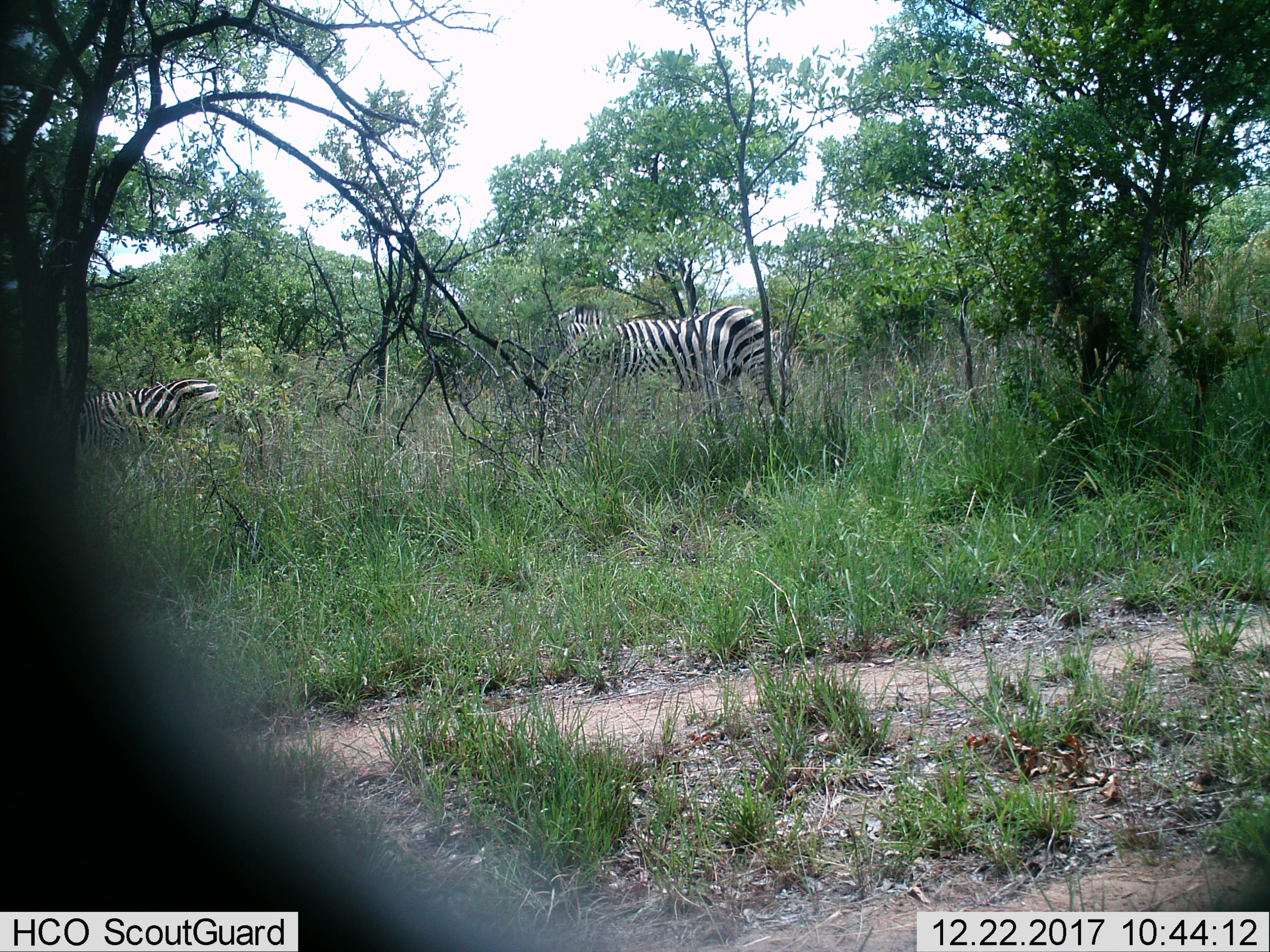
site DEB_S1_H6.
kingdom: Animalia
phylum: Chordata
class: Mammalia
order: Perissodactyla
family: Equidae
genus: Equus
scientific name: Equus quagga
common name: plains zebra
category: zebraplains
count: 2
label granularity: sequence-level